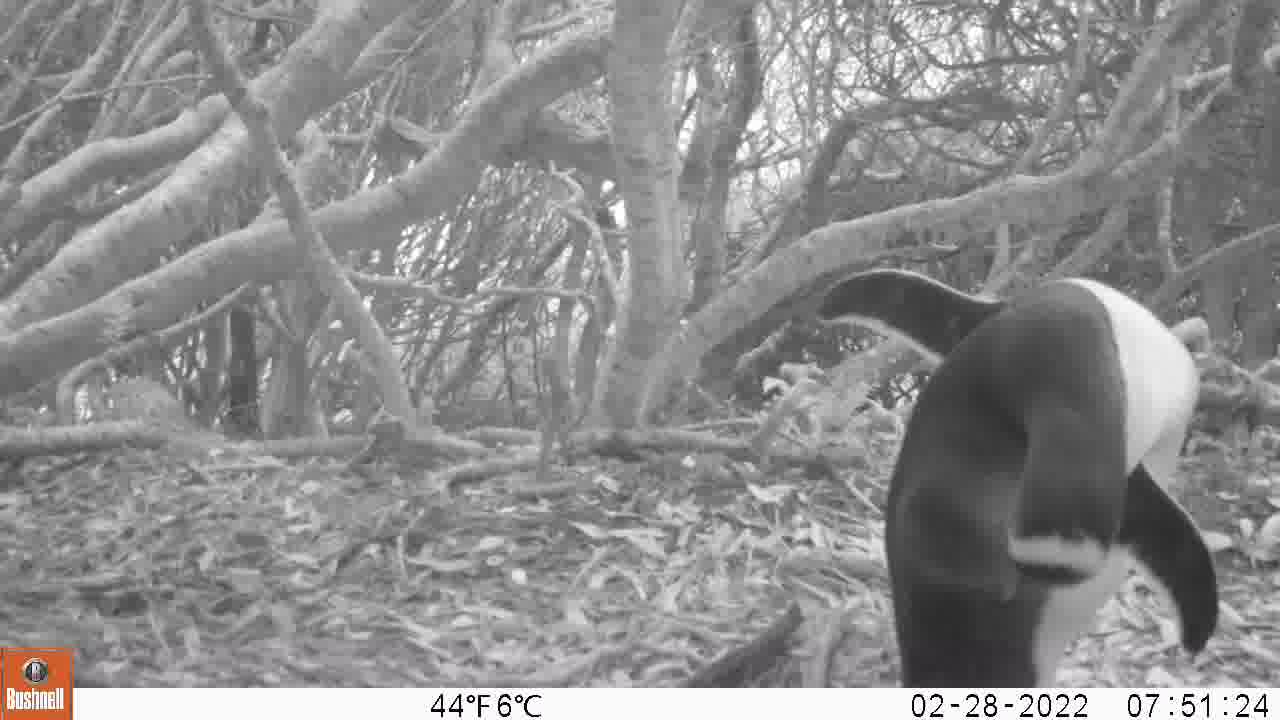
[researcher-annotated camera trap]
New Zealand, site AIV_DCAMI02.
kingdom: Animalia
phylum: Chordata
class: Aves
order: Sphenisciformes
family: Spheniscidae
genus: Megadyptes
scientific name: Megadyptes antipodes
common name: yellow-eyed penguin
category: yellow eyed penguin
Yellow eyed penguin (yellow-eyed penguin) (Megadyptes antipodes).